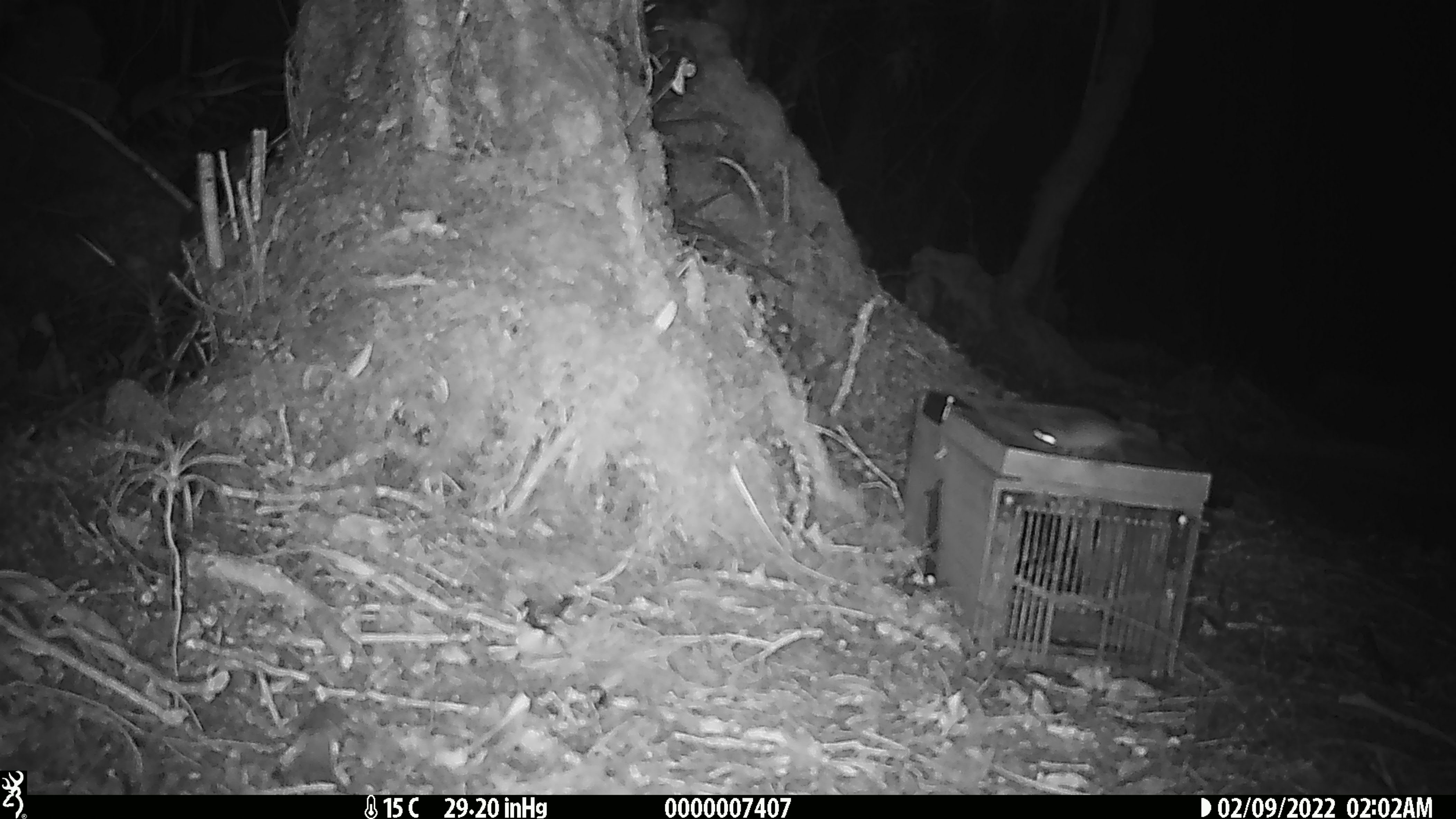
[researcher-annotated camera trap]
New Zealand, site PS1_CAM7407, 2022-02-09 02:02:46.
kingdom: Animalia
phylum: Chordata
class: Mammalia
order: Rodentia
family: Muridae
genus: Mus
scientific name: Mus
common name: mouse